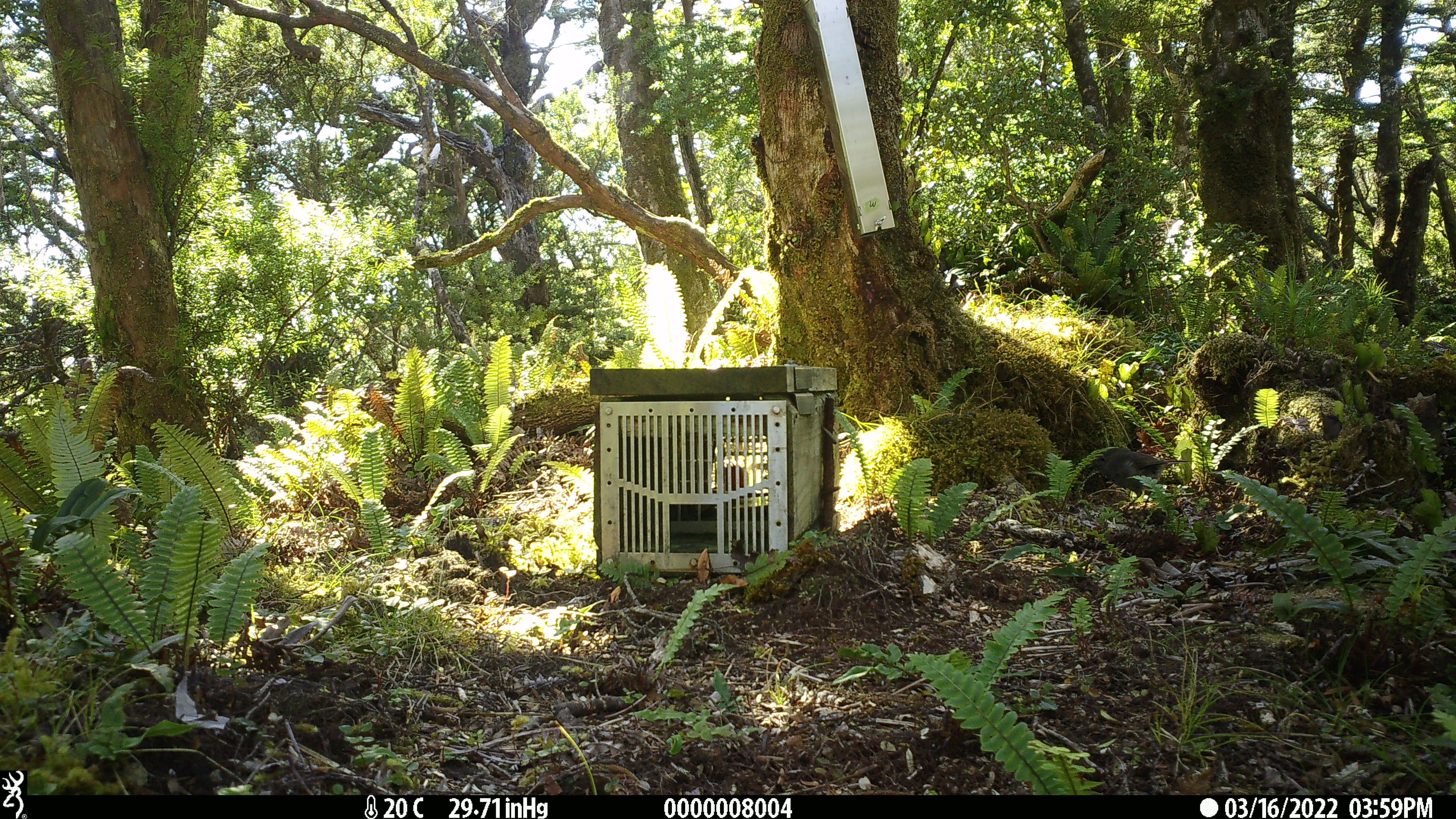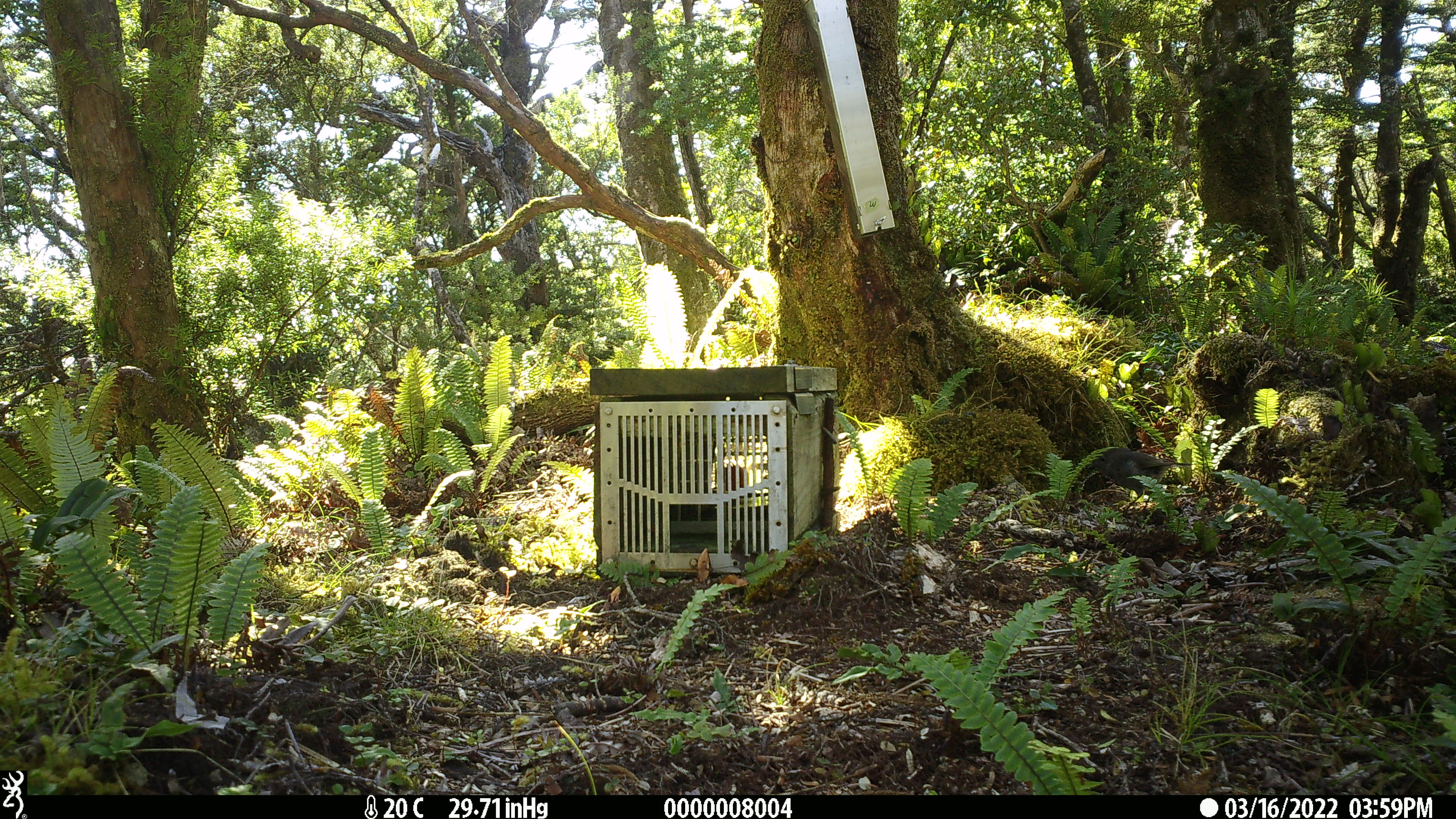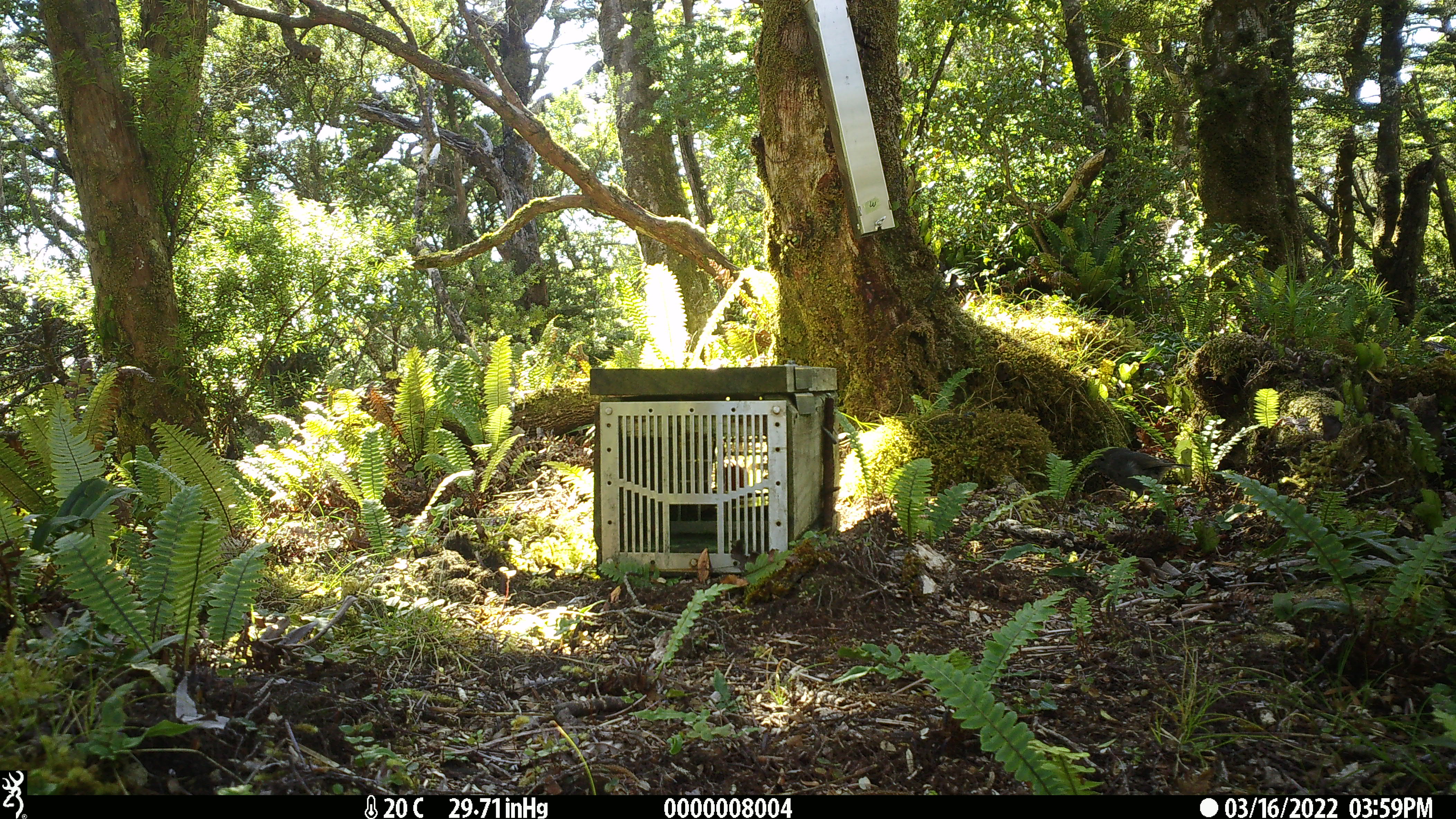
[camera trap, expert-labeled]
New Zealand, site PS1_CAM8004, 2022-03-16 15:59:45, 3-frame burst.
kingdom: Animalia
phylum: Chordata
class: Aves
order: Passeriformes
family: Petroicidae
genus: Petroica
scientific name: Petroica australis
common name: new zealand robin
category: robin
Robin (new zealand robin) (Petroica australis).